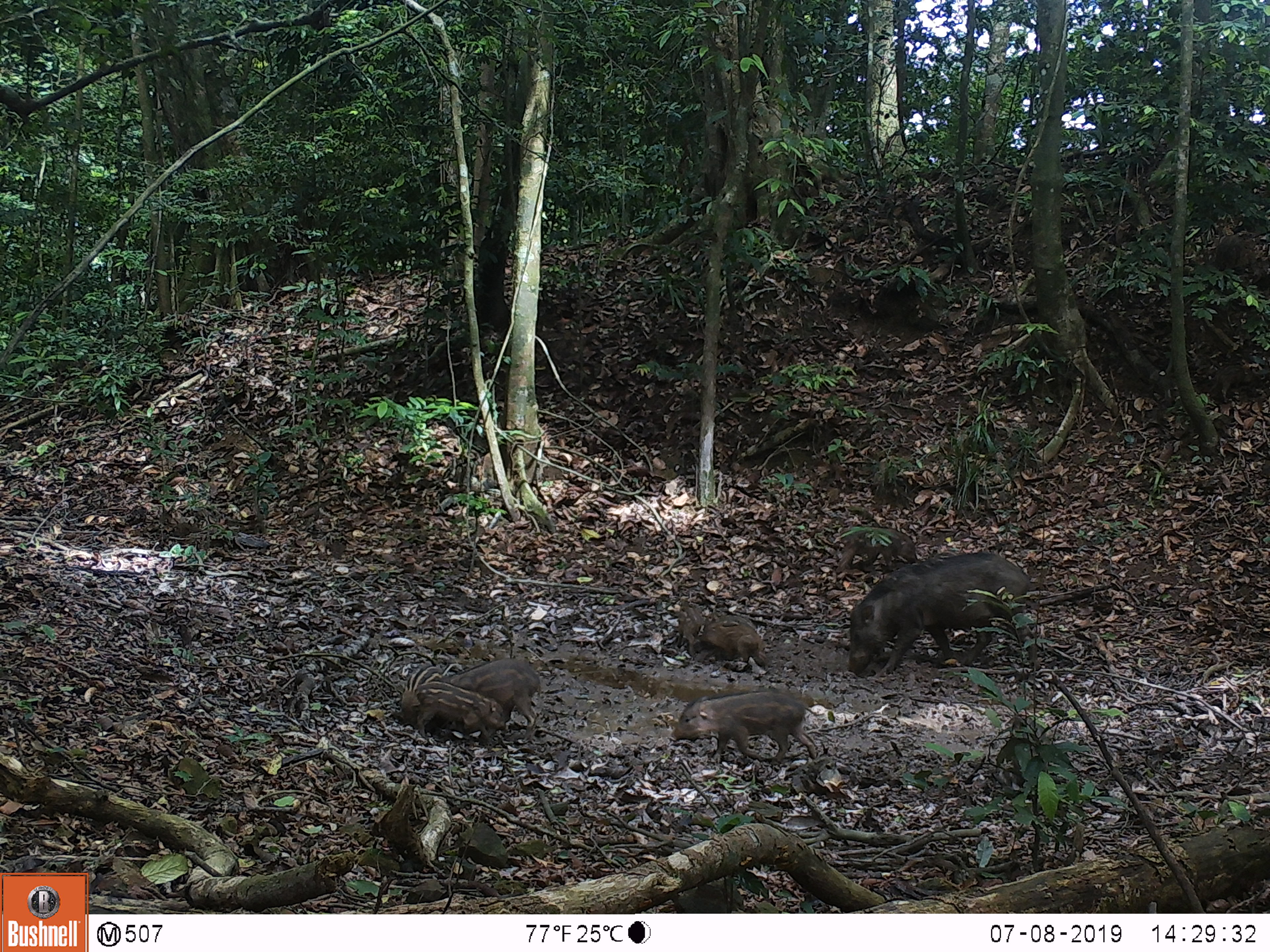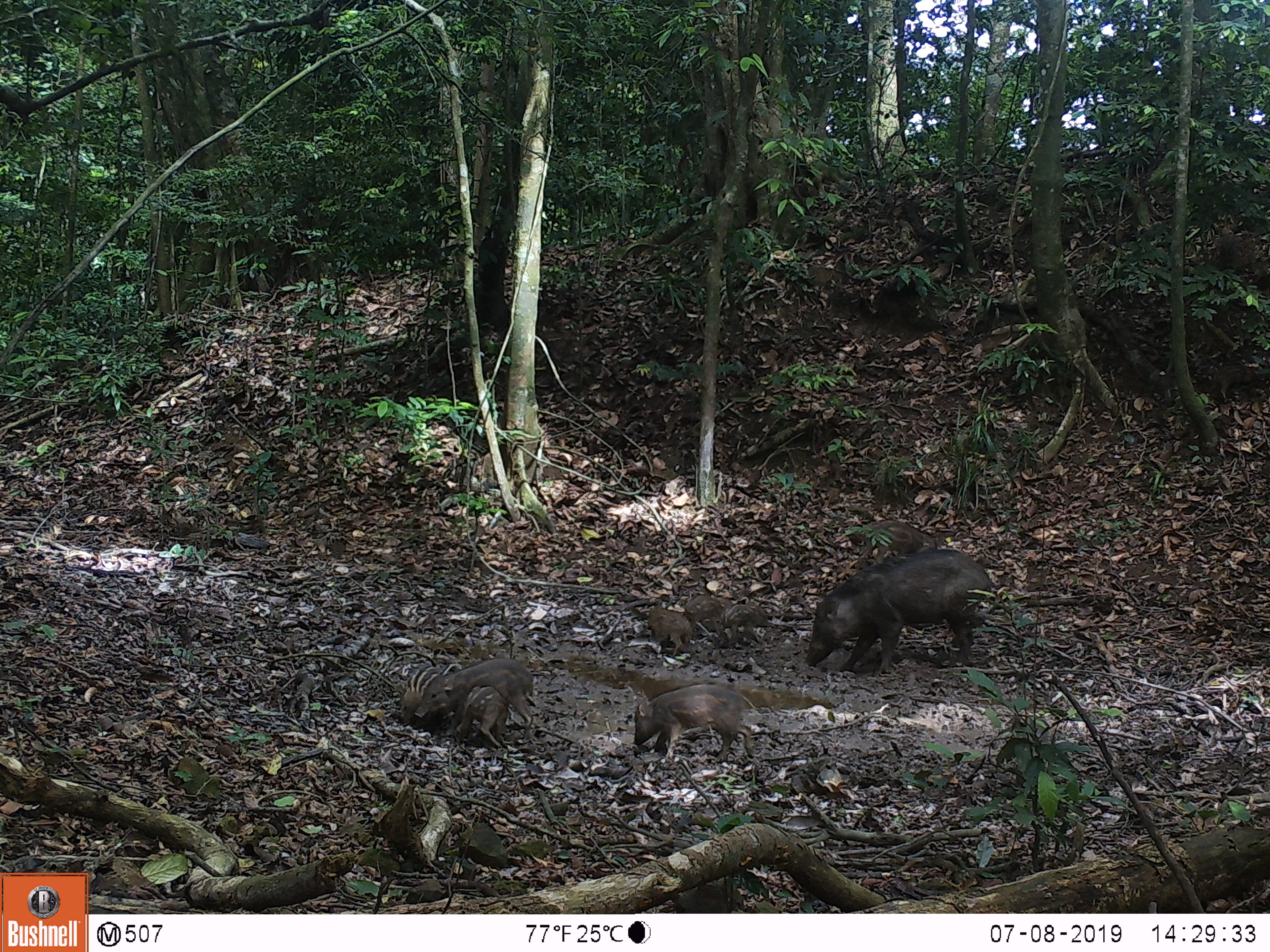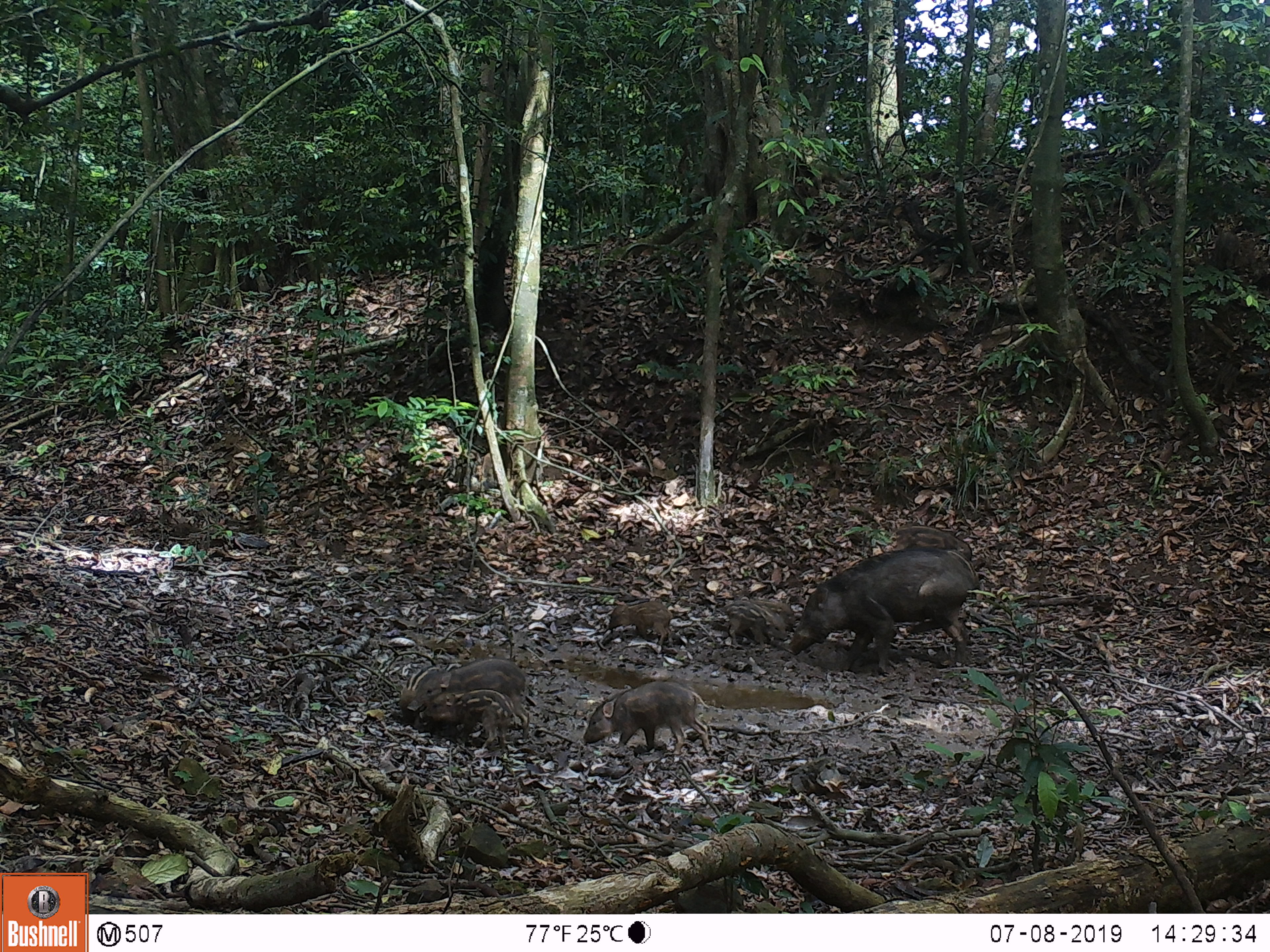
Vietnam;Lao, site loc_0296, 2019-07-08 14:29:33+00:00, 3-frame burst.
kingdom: Animalia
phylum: Chordata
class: Mammalia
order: Artiodactyla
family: Suidae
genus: Sus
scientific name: Sus scrofa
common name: eurasian wild pig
Eurasian wild pig (Sus scrofa). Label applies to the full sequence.